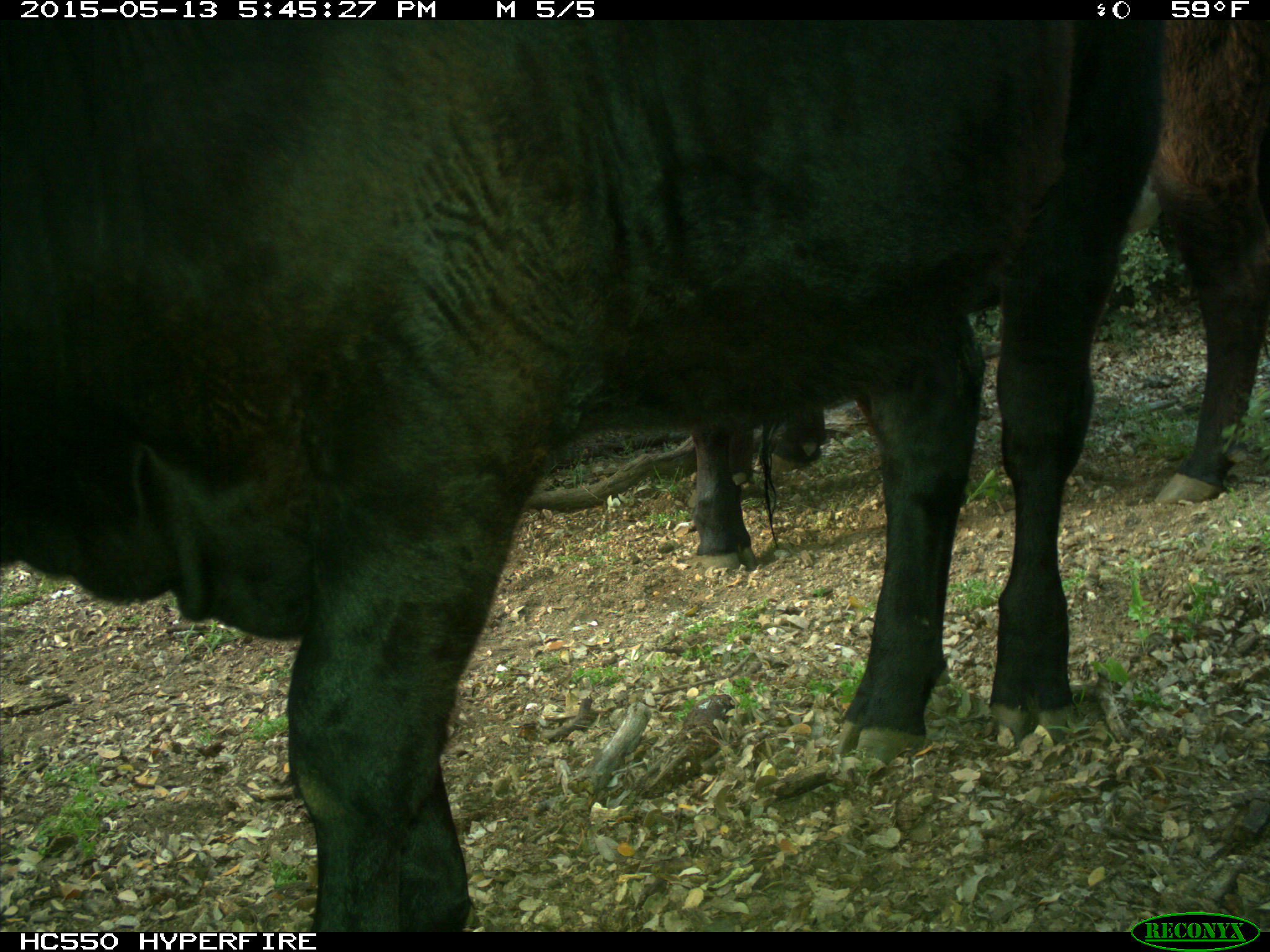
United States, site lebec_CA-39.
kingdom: Animalia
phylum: Chordata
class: Mammalia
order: Artiodactyla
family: Bovidae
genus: Bos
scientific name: Bos taurus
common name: domestic cow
Bos taurus (domestic cow).